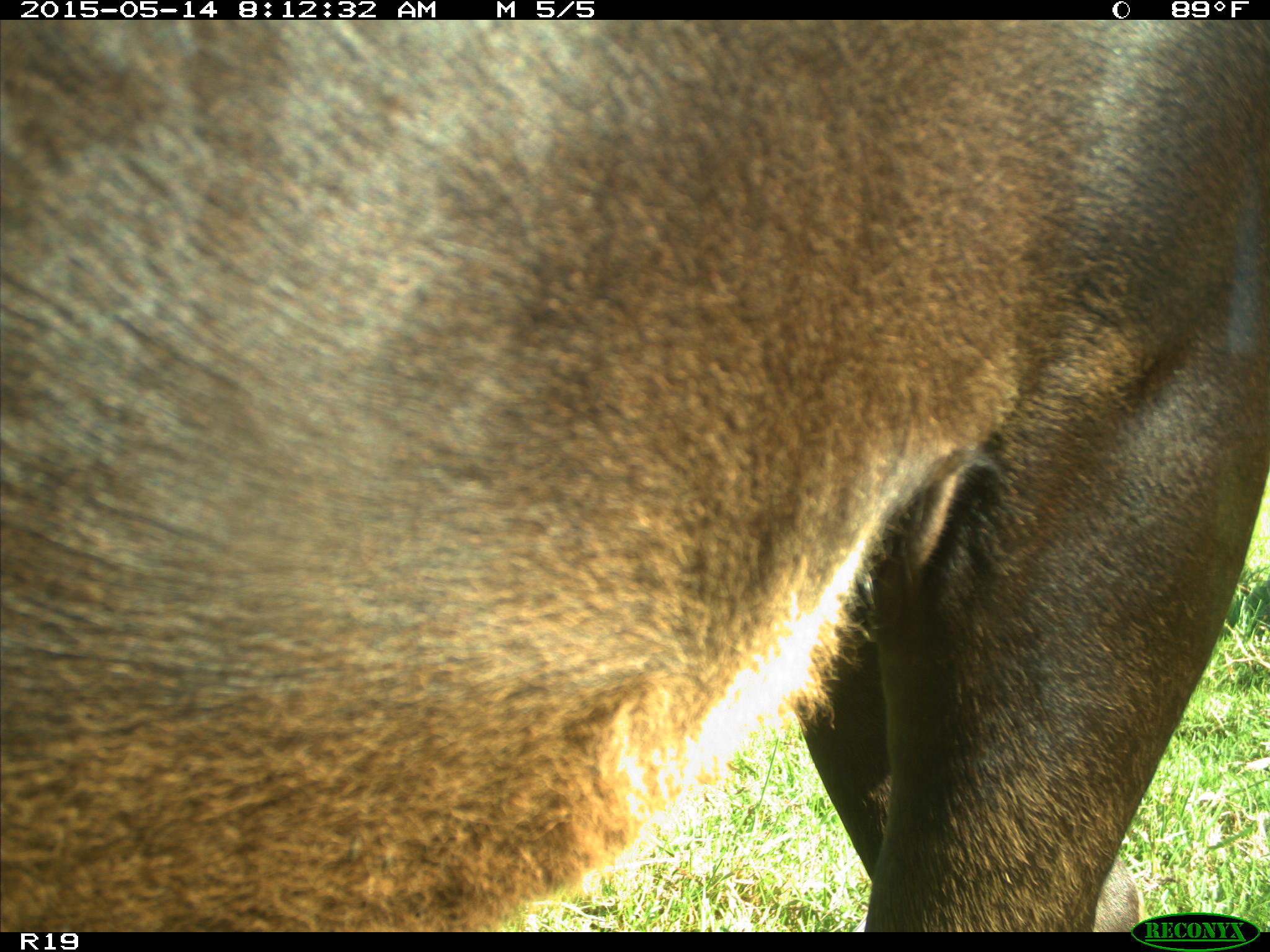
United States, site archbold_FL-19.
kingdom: Animalia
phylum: Chordata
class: Mammalia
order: Artiodactyla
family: Bovidae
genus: Bos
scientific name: Bos taurus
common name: domestic cow